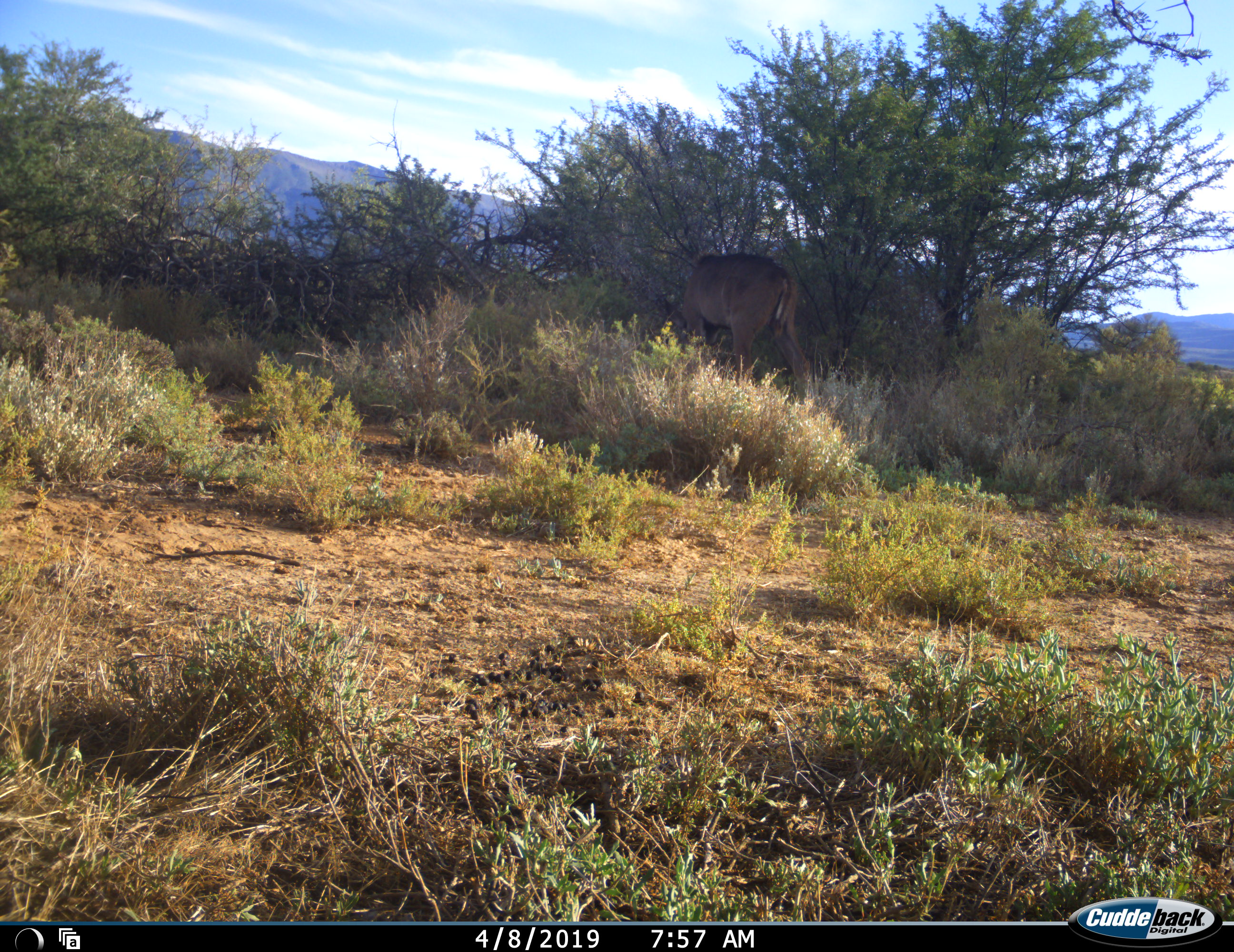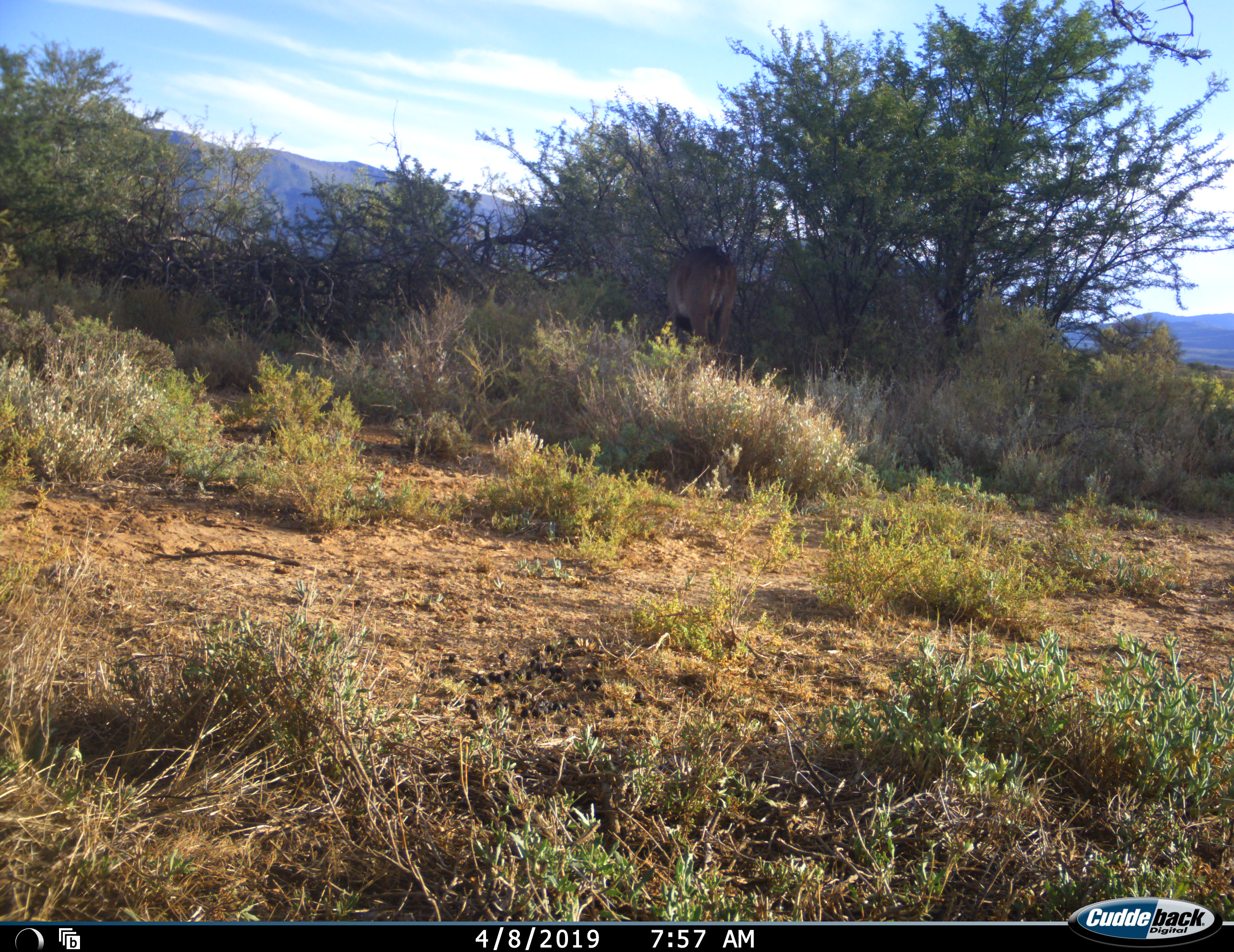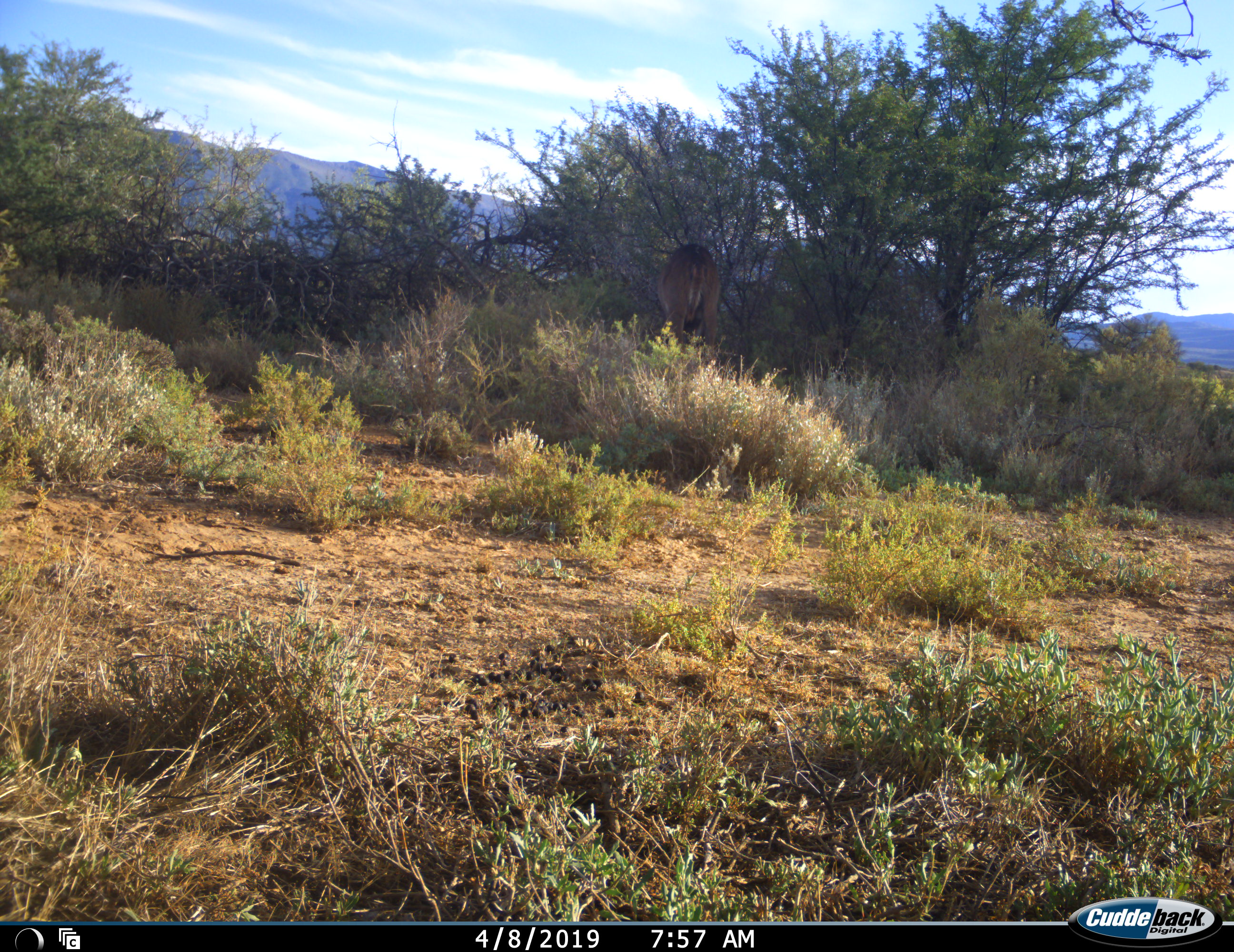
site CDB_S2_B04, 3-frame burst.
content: unidentified animal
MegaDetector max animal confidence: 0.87